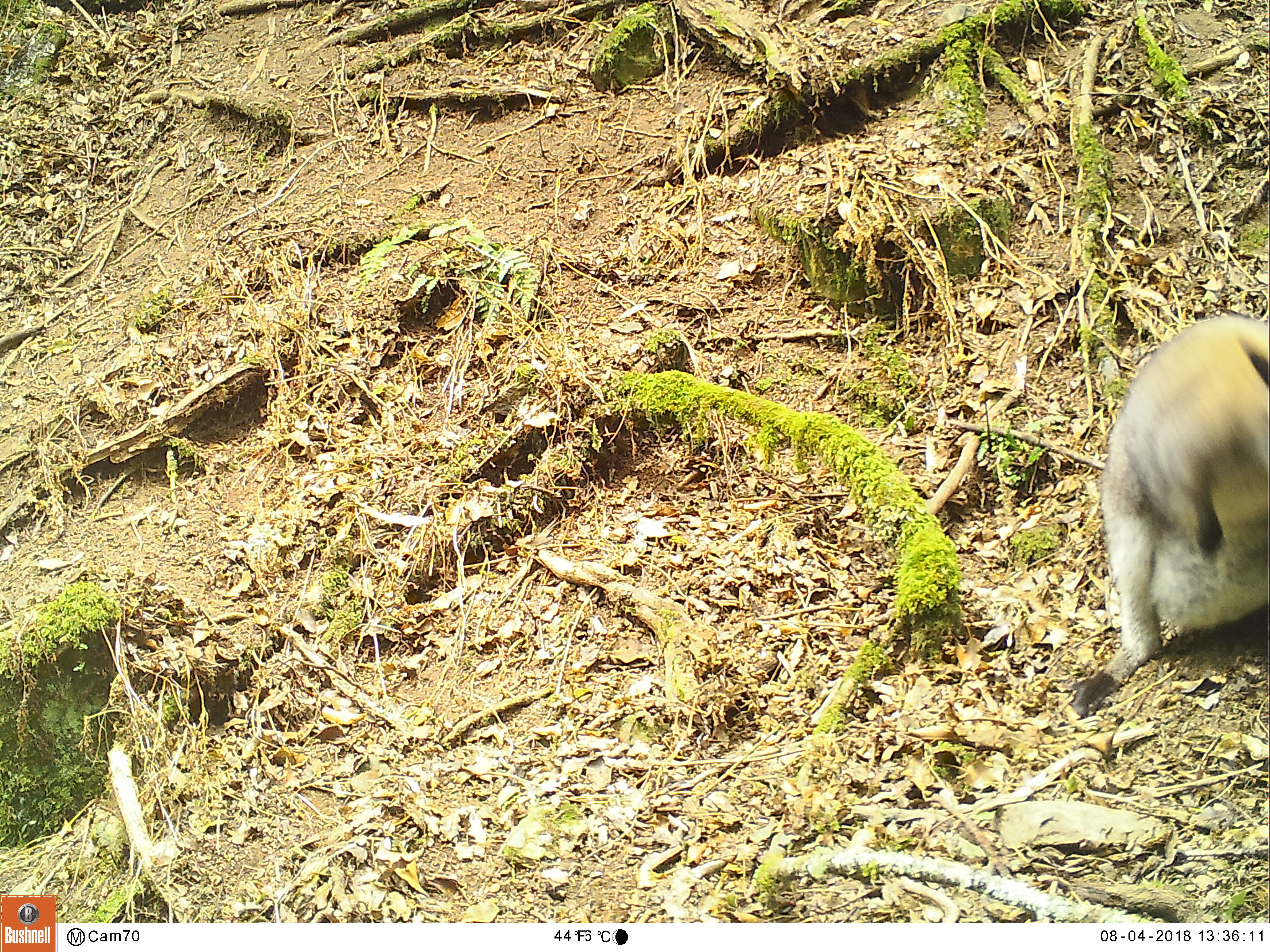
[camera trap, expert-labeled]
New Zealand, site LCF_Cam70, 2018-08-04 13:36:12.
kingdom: Animalia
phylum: Chordata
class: Mammalia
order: Diprotodontia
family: Macropodidae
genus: Notamacropus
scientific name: Notamacropus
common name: wallaby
Wallaby (Notamacropus).